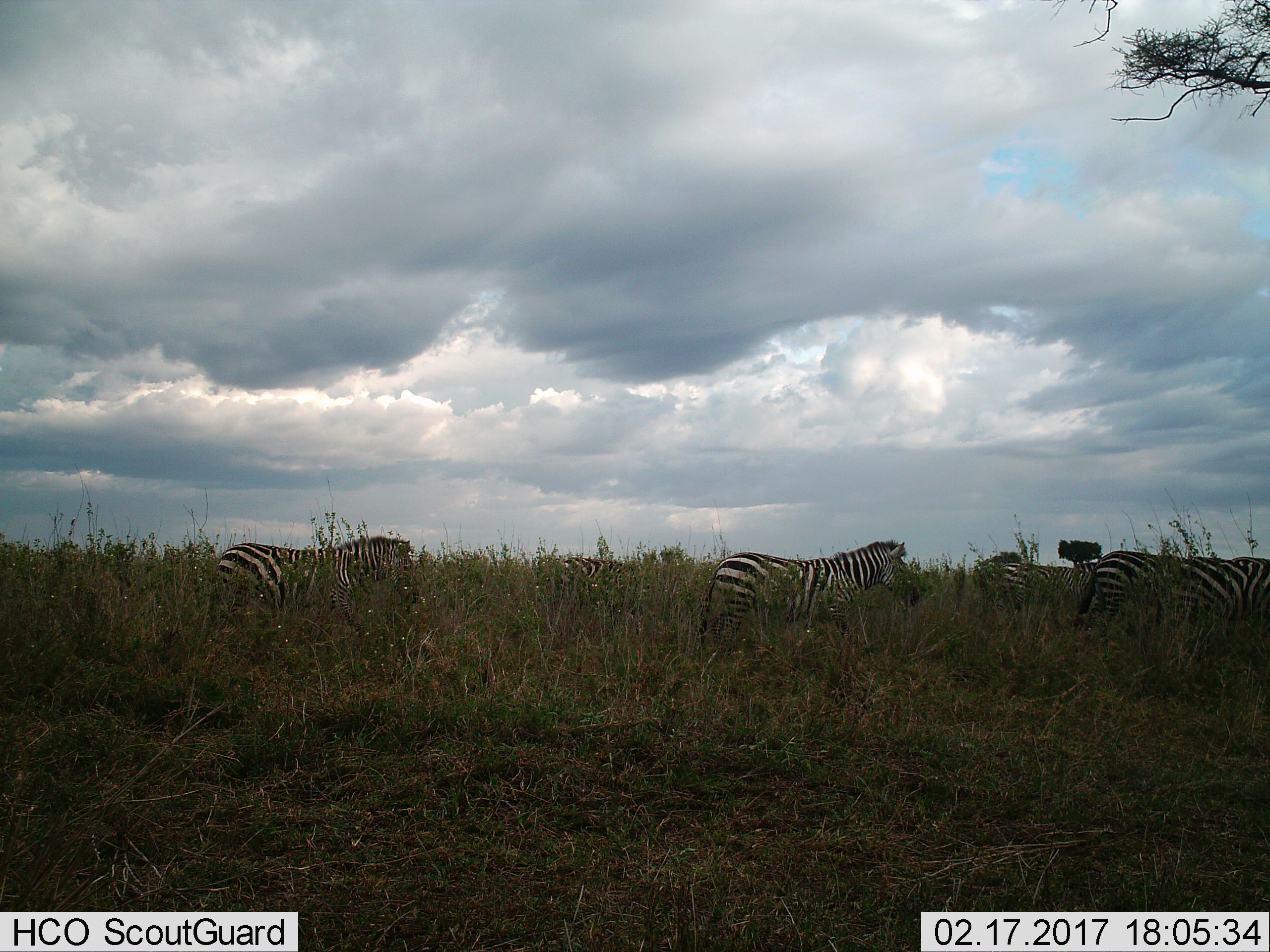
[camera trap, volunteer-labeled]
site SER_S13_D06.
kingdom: Animalia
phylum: Chordata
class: Mammalia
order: Perissodactyla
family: Equidae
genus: Equus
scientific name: Equus quagga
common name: plains zebra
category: zebraplains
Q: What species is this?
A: Zebraplains (plains zebra) (Equus quagga).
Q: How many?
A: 5.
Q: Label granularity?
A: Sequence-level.